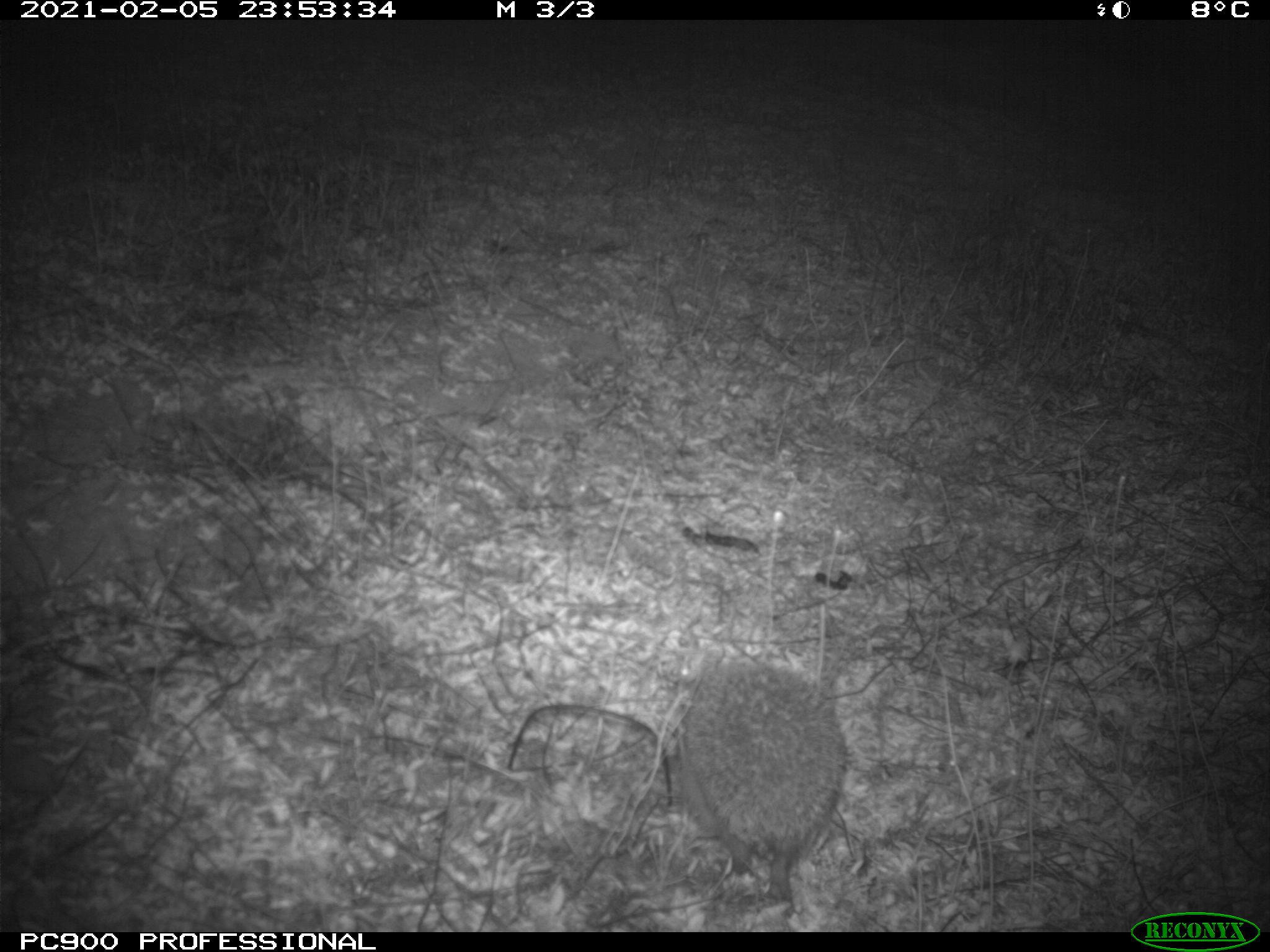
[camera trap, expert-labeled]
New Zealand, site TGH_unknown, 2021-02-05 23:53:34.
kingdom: Animalia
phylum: Chordata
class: Mammalia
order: Eulipotyphla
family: Erinaceidae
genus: Erinaceus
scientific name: Erinaceus europaeus europaeus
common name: european hedgehog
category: hedgehog